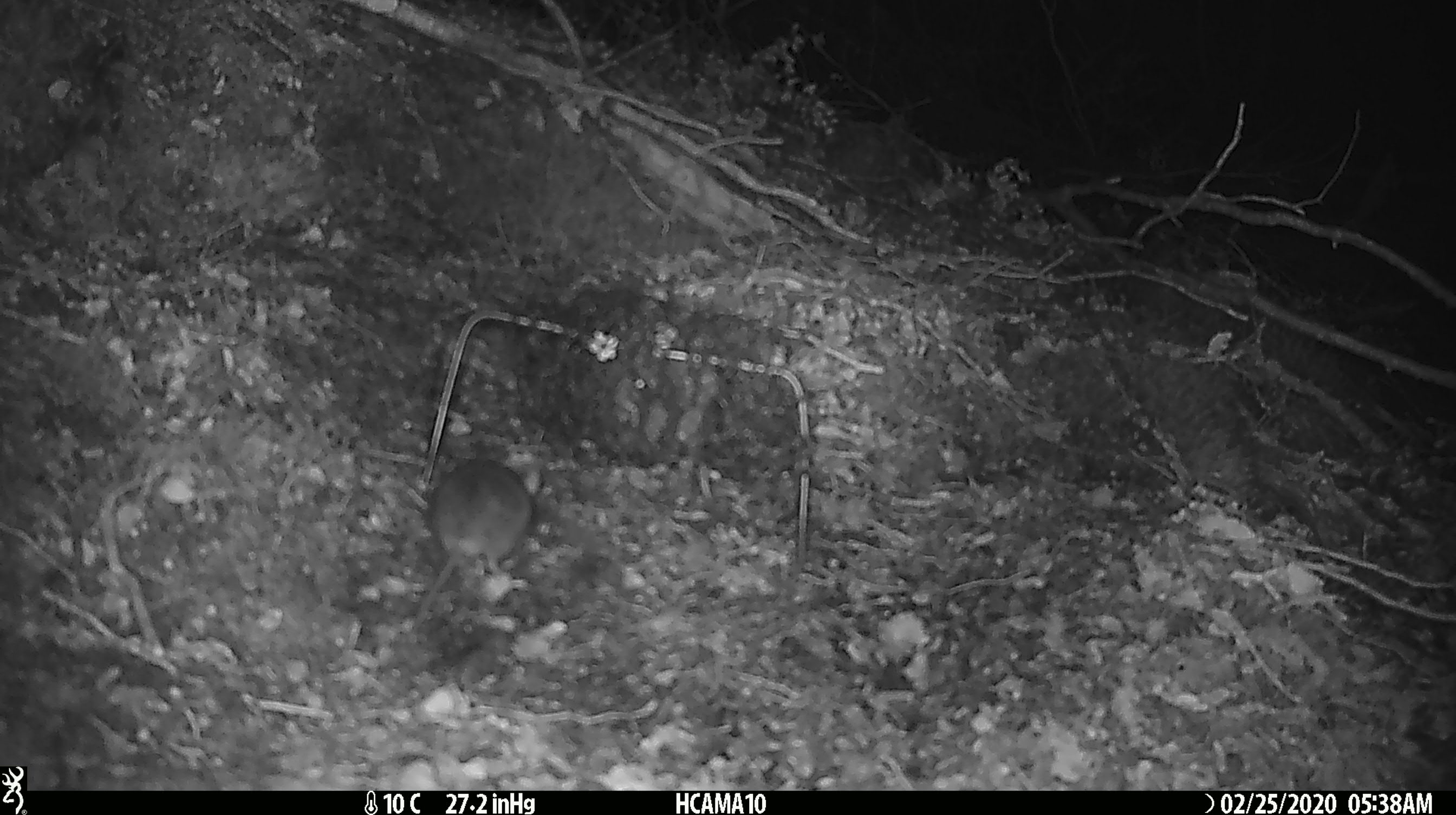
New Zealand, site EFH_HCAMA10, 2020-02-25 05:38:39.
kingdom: Animalia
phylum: Chordata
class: Mammalia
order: Rodentia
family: Muridae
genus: Mus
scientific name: Mus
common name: mouse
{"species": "mouse (Mus)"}